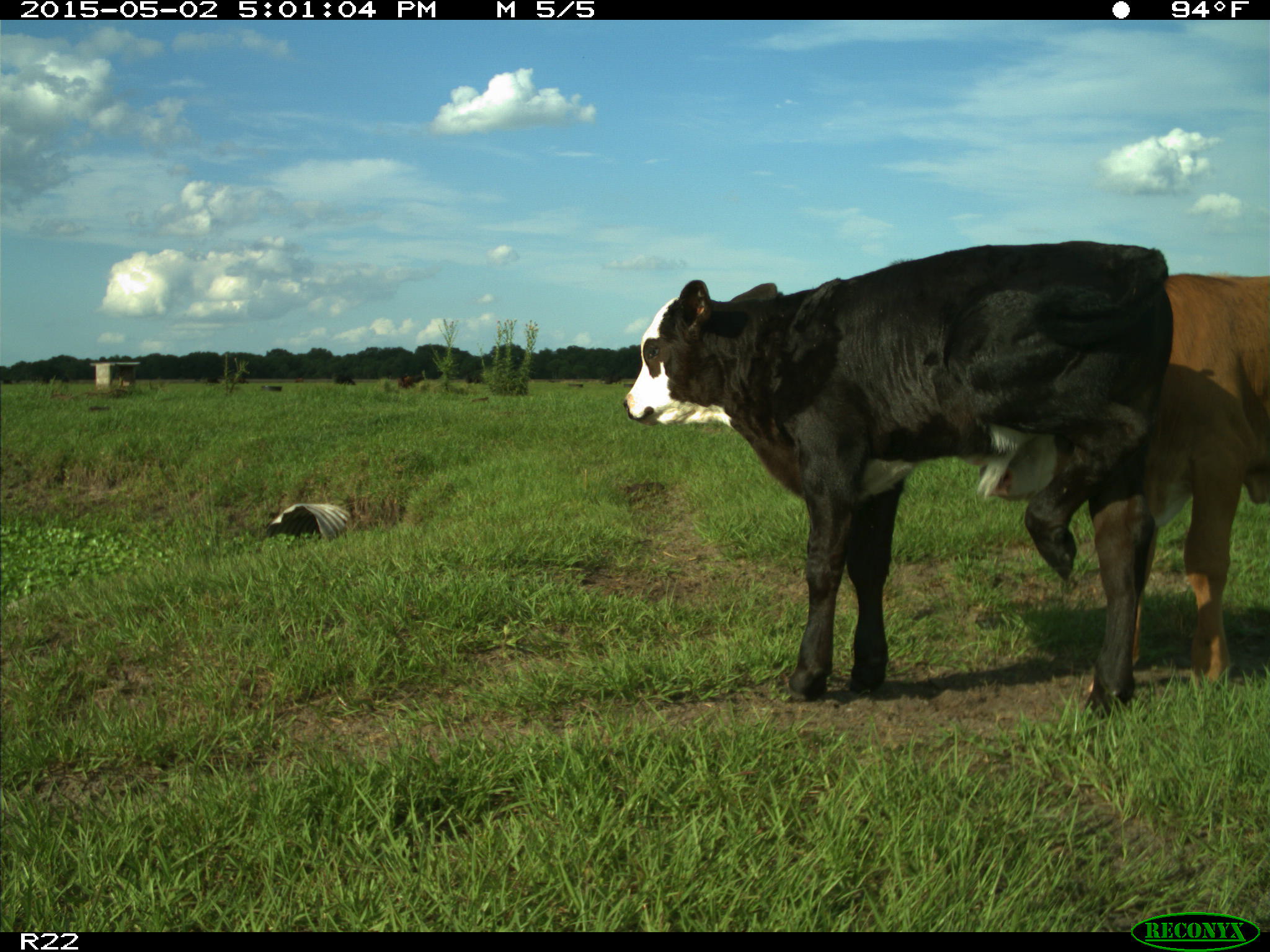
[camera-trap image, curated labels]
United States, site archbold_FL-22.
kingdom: Animalia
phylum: Chordata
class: Mammalia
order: Artiodactyla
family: Bovidae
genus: Bos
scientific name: Bos taurus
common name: domestic cow